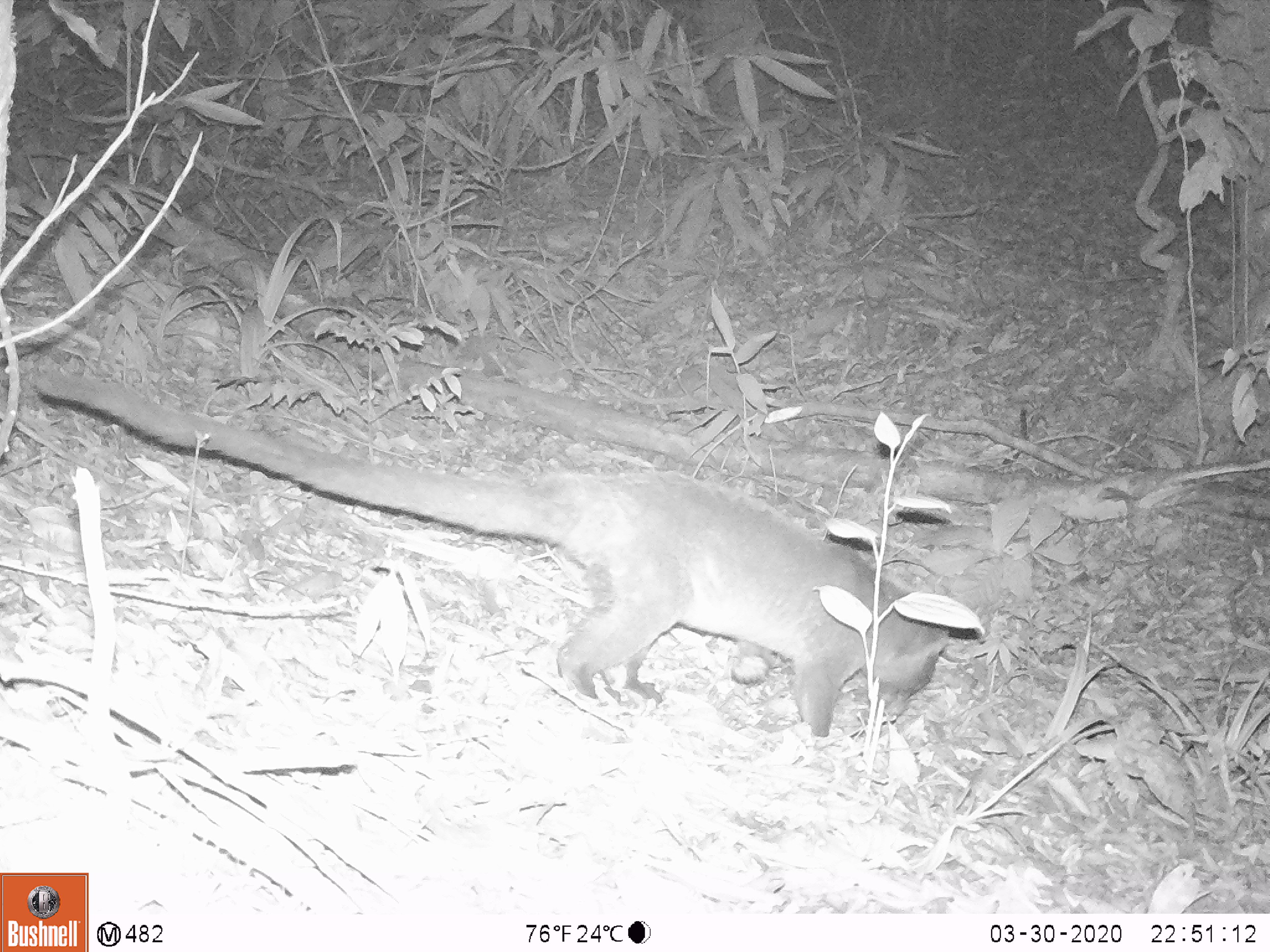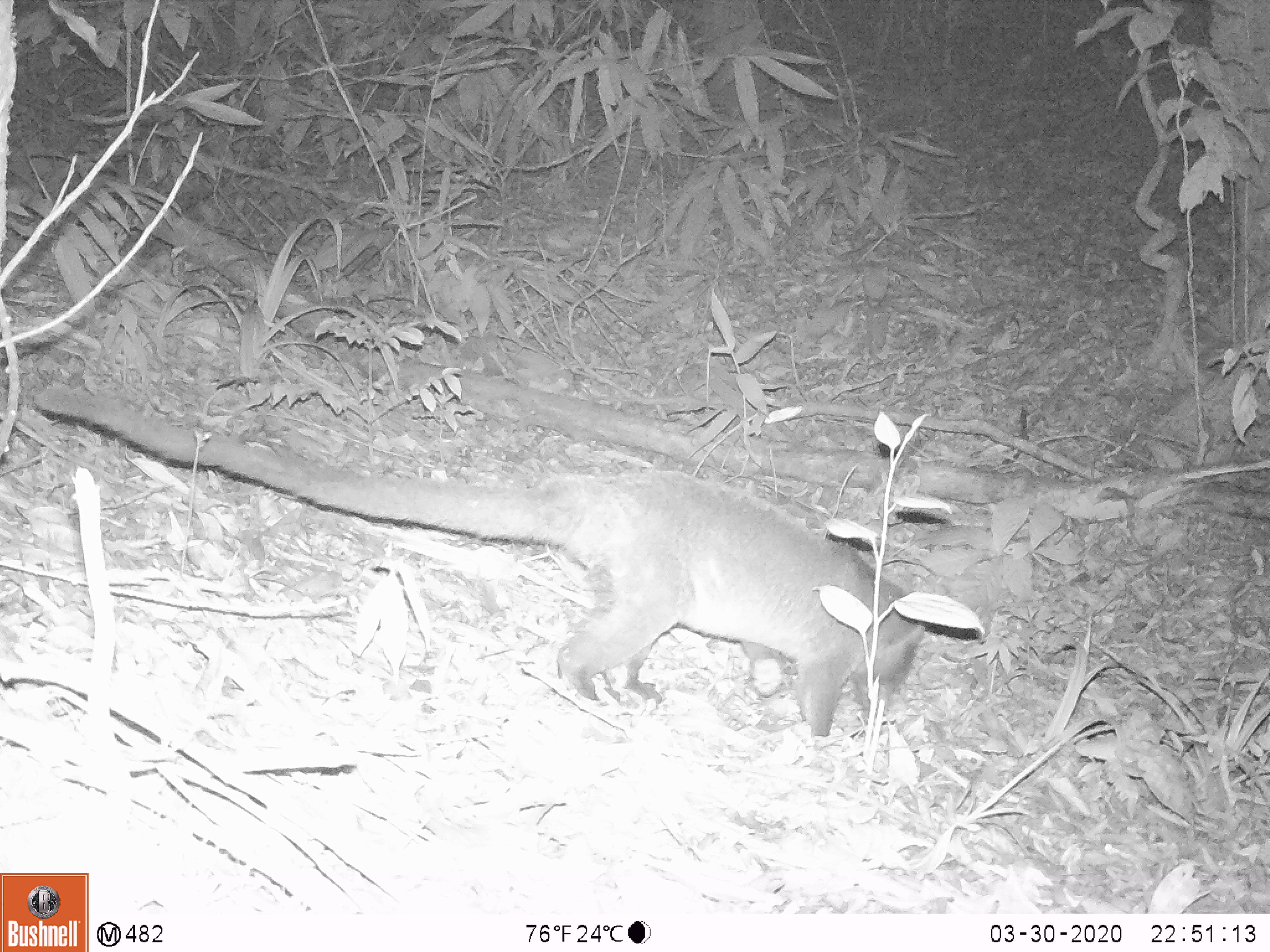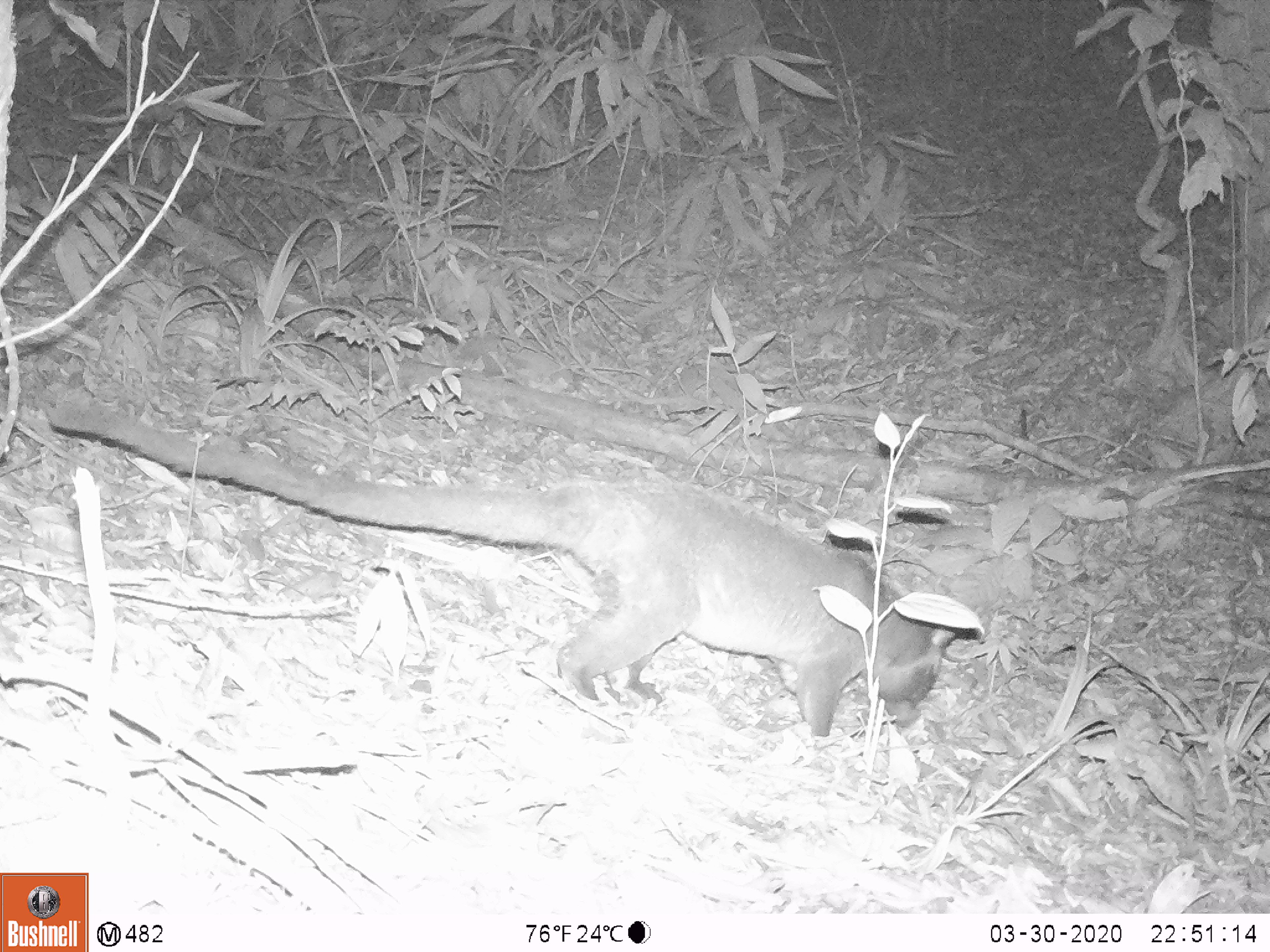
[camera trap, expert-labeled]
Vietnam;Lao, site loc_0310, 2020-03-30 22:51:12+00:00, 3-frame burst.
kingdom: Animalia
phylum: Chordata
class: Mammalia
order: Carnivora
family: Viverridae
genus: Paguma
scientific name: Paguma larvata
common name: masked palm civet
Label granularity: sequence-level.